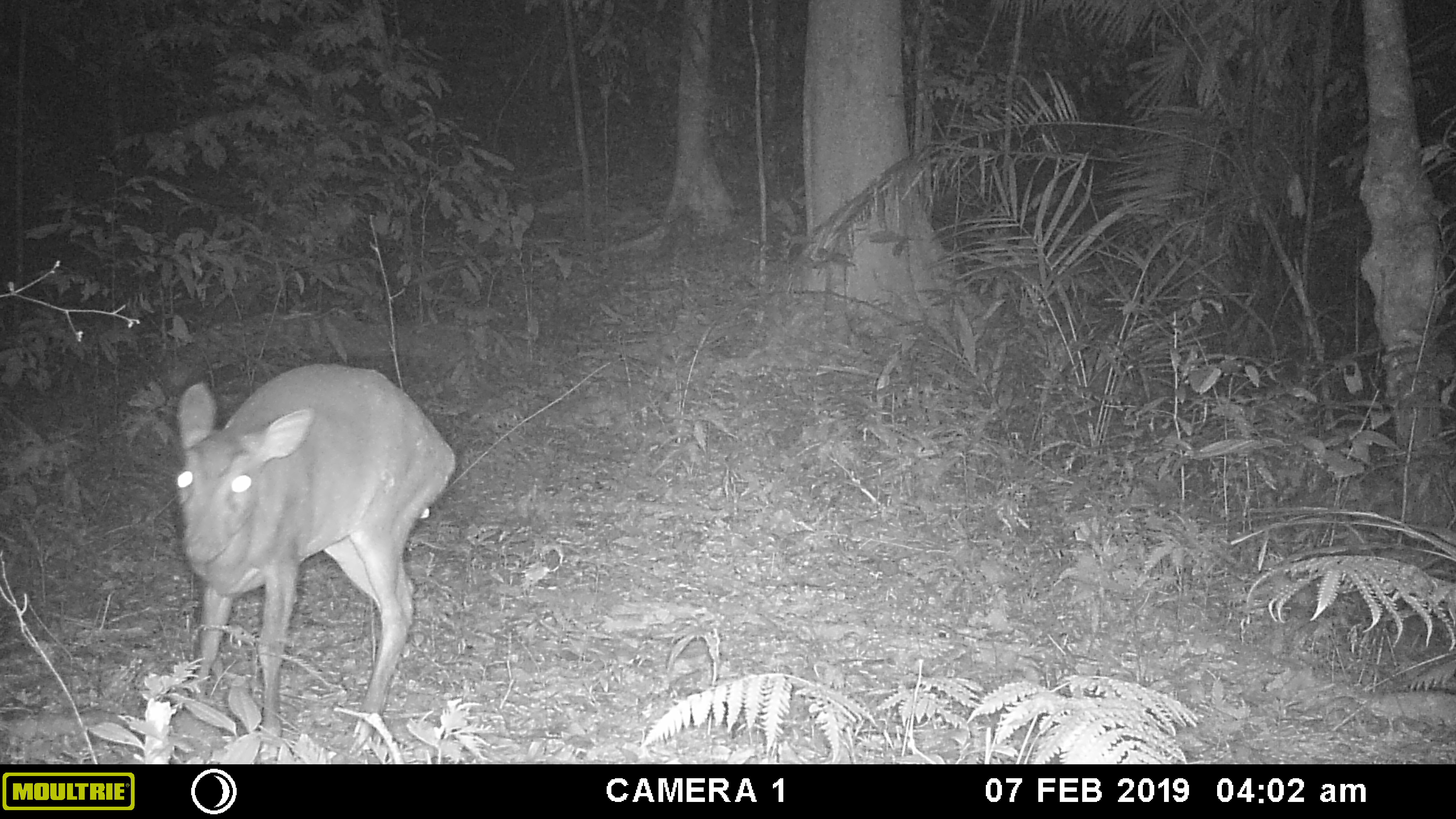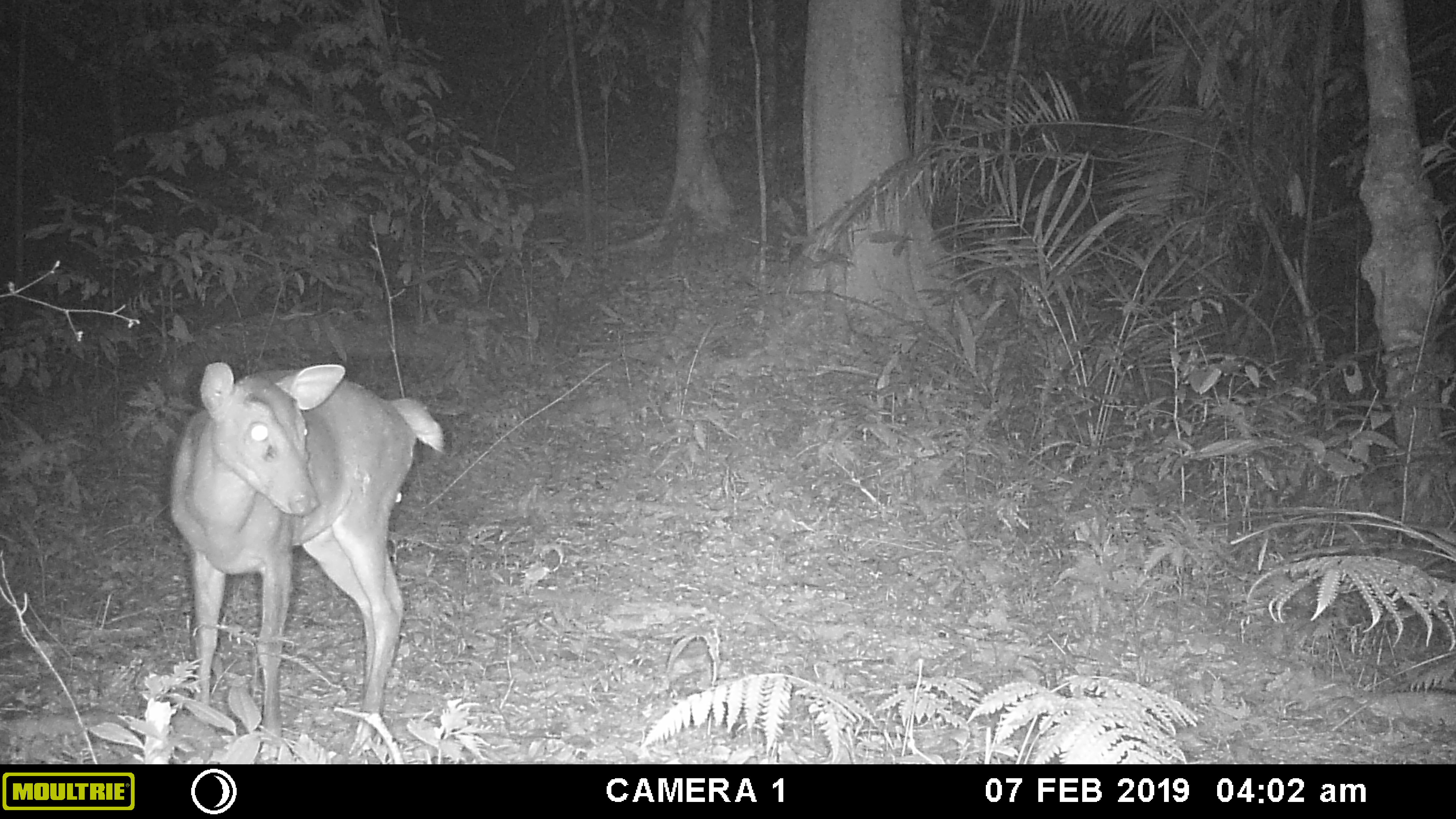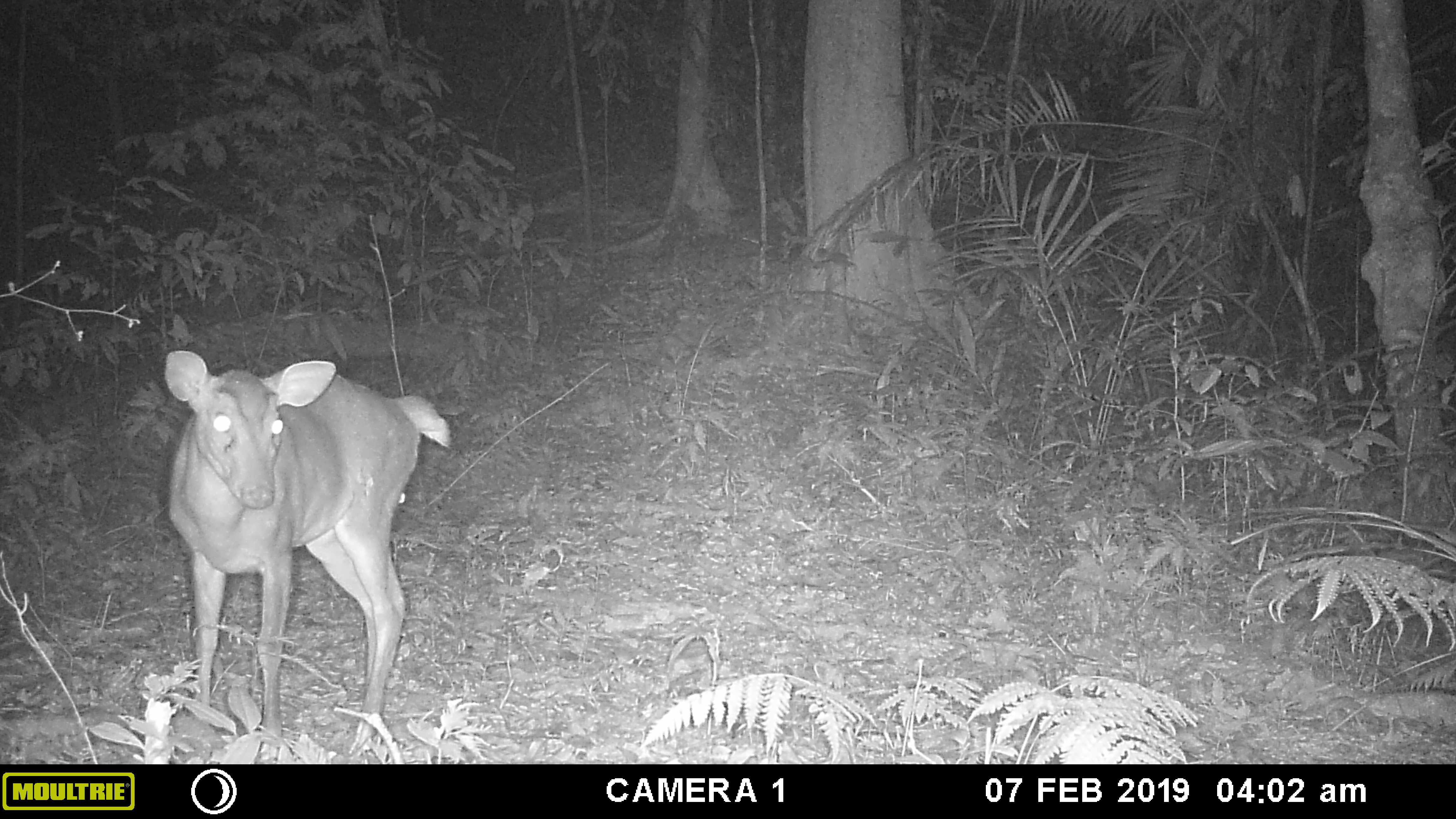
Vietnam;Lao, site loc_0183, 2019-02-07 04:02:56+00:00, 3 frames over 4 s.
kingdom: Animalia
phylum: Chordata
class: Mammalia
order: Artiodactyla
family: Cervidae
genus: Muntiacus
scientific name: Muntiacus vuquangensis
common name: large-antlered muntjac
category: large antlered muntjac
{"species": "large antlered muntjac (large-antlered muntjac) (Muntiacus vuquangensis)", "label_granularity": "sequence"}